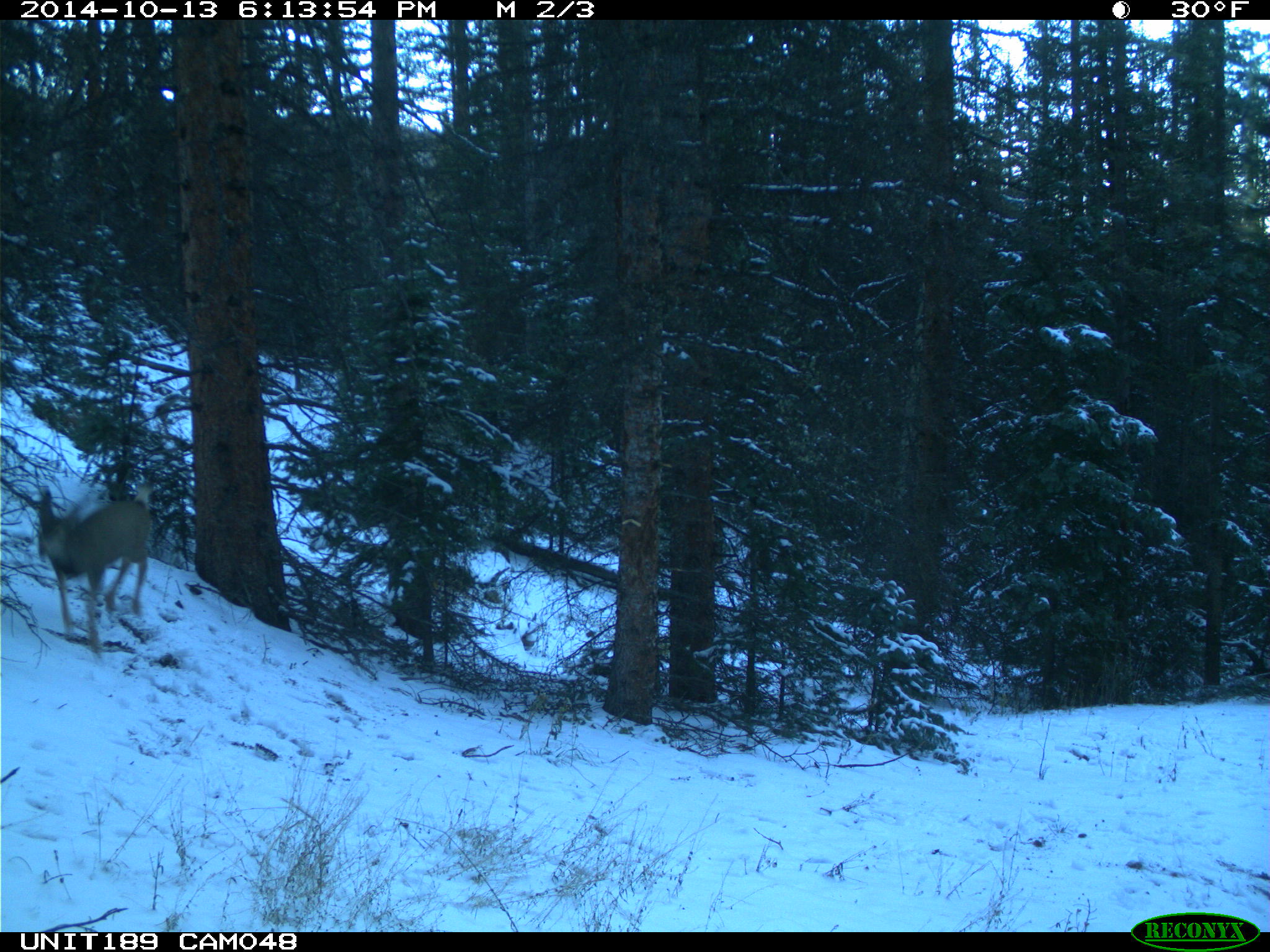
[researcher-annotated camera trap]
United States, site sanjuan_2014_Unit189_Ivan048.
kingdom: Animalia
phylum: Chordata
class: Mammalia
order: Artiodactyla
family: Cervidae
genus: Odocoileus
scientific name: Odocoileus hemionus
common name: mule deer